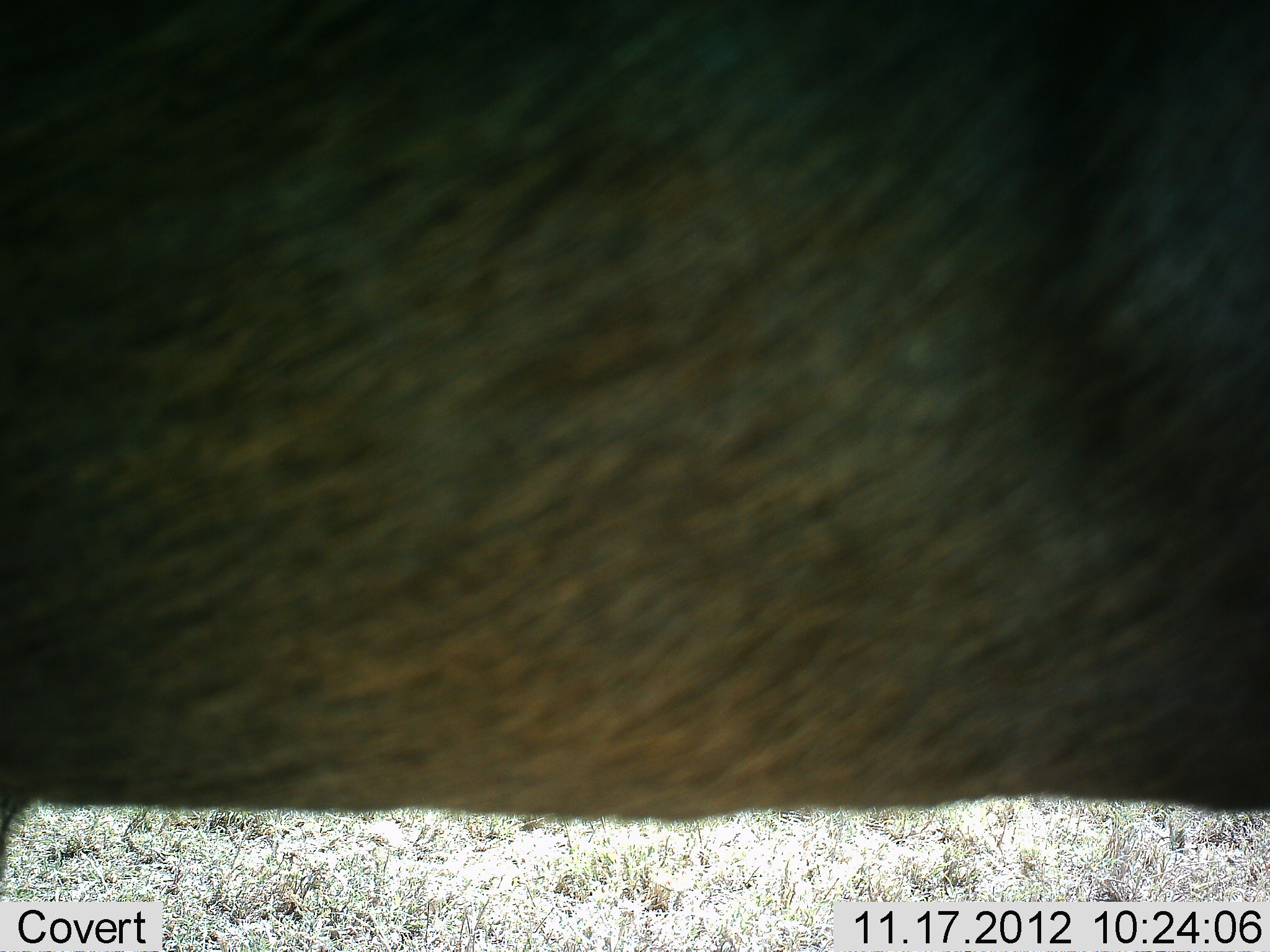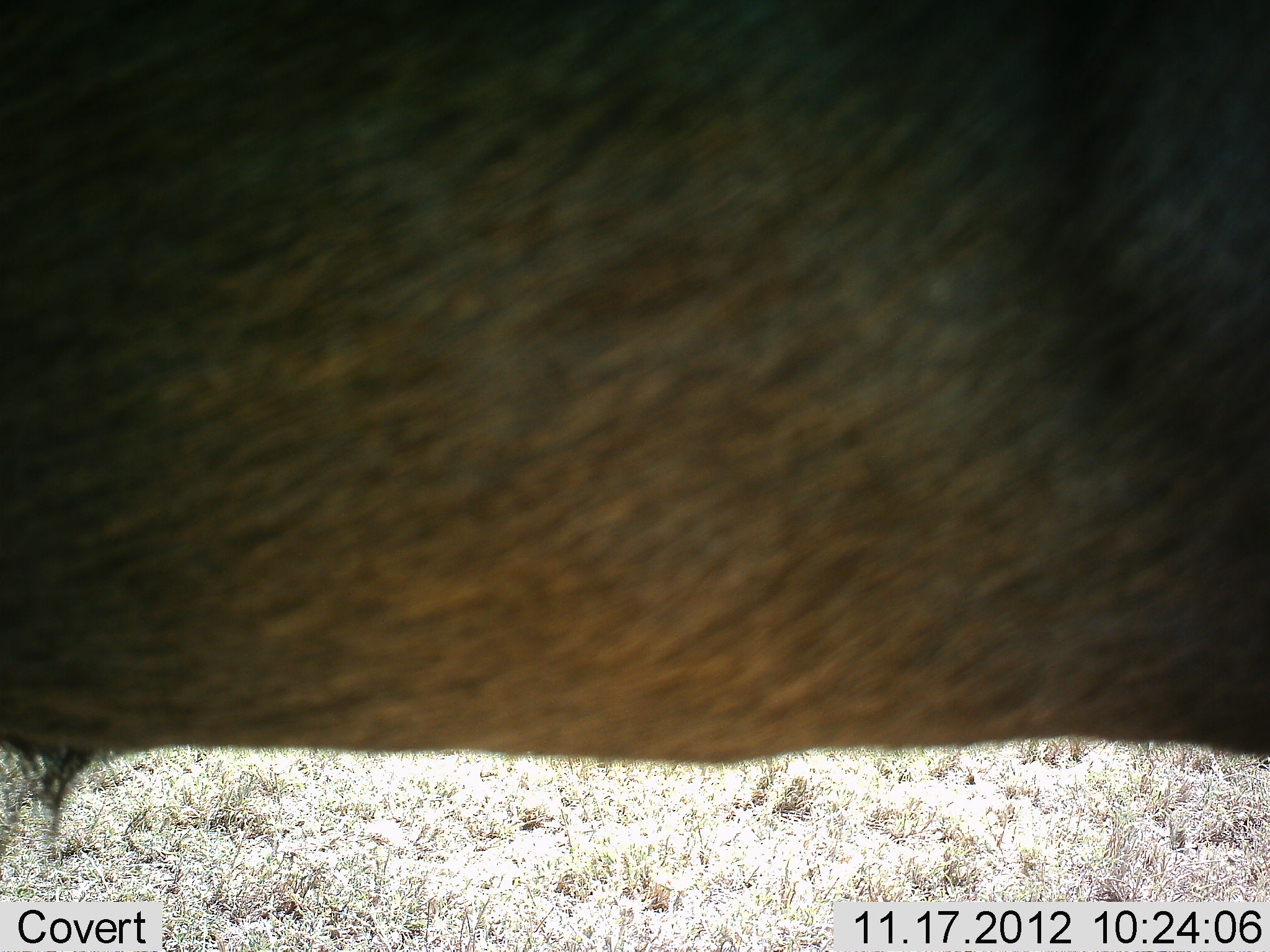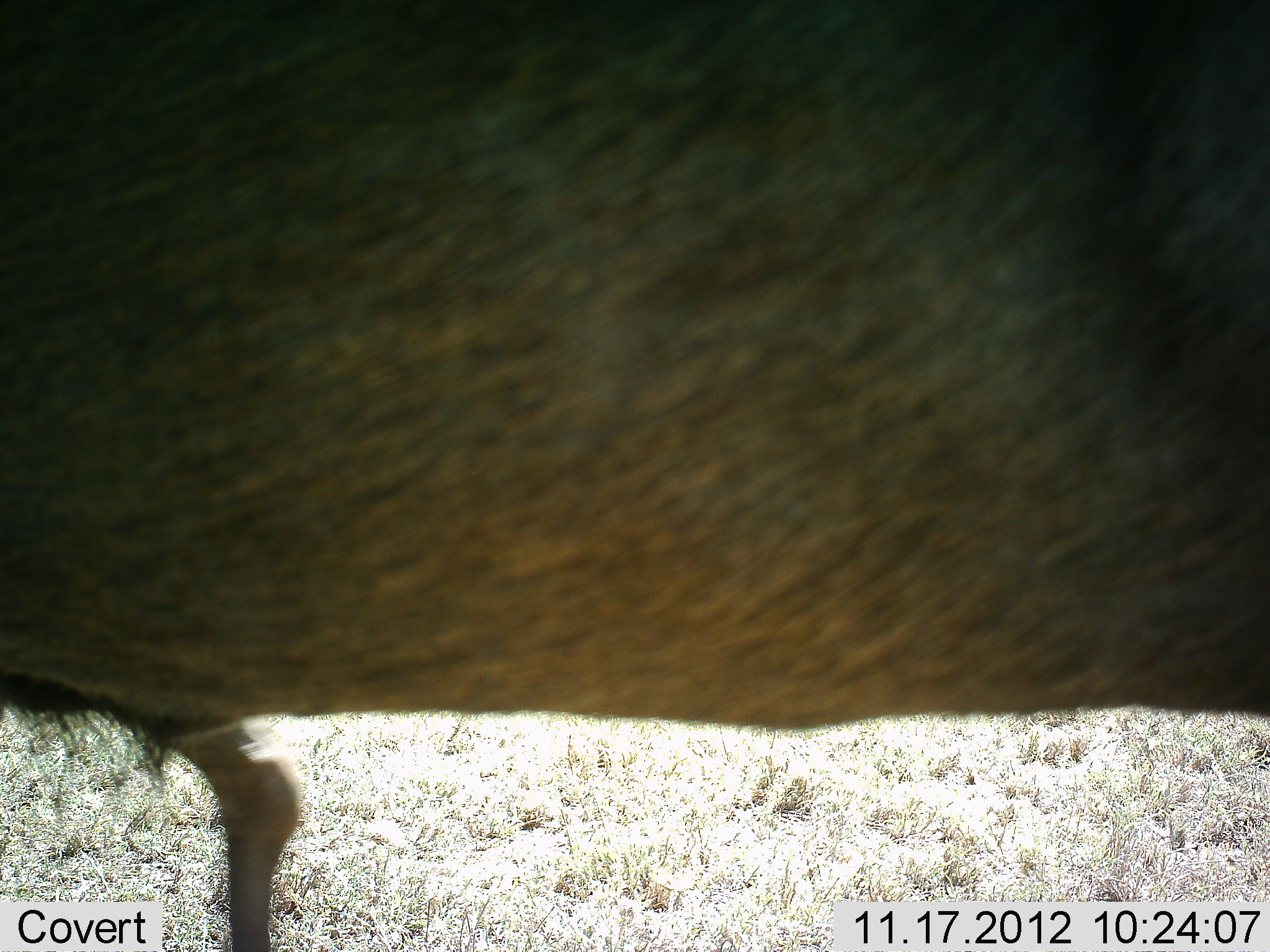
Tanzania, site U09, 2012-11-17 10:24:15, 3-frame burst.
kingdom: Animalia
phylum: Chordata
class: Mammalia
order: Artiodactyla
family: Bovidae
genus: Connochaetes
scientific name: Connochaetes taurinus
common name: blue wildebeest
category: wildebeest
Wildebeest (blue wildebeest) (Connochaetes taurinus), count 1. Behavior (volunteer vote fractions): standing 100%, resting 0%, moving 0%, interacting 0%. Young present (vote fraction): 0%. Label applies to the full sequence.